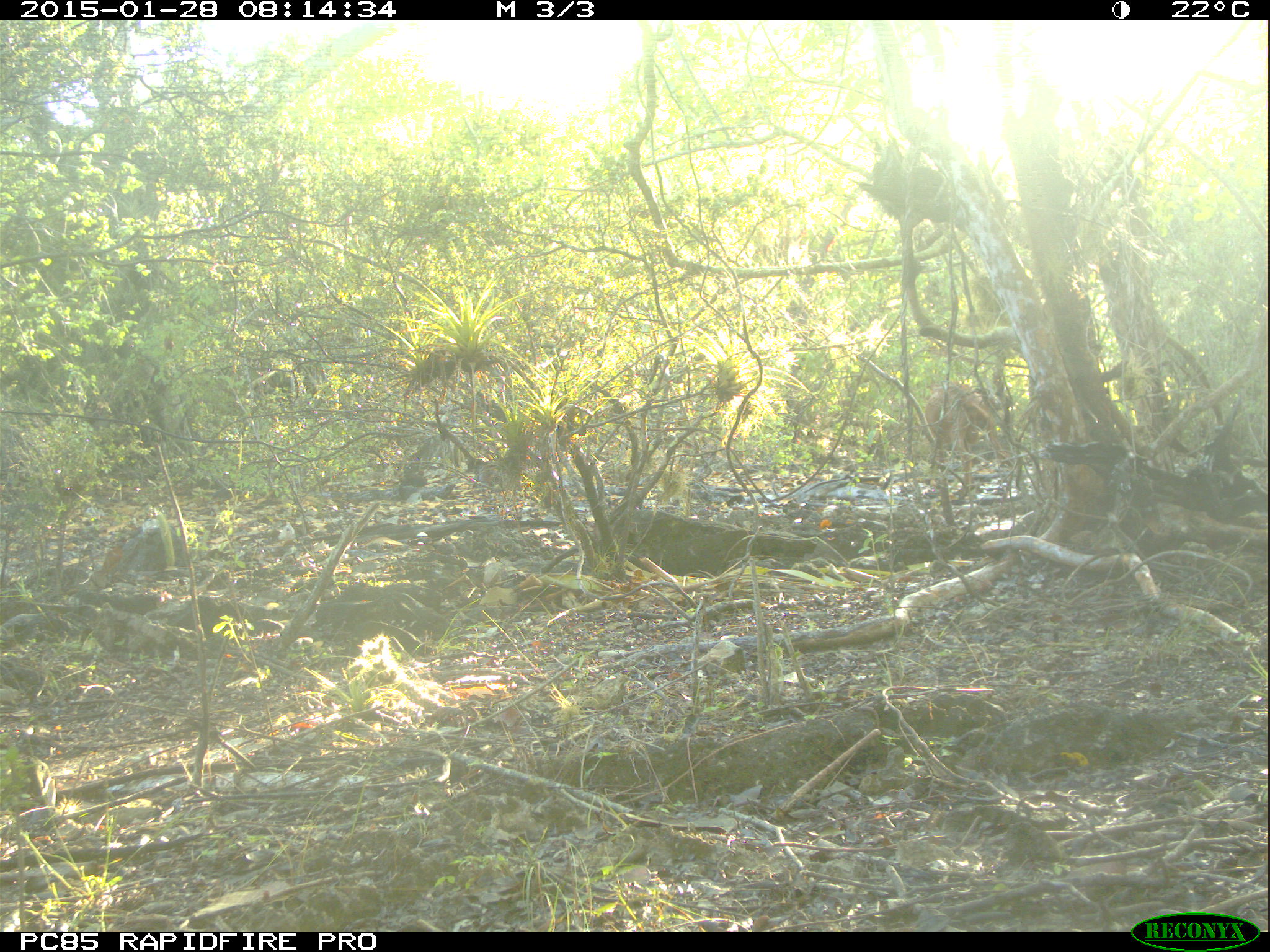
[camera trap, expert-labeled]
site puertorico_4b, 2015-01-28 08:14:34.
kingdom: Animalia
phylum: Chordata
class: Mammalia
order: Artiodactyla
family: Bovidae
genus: Capra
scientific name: Capra hircus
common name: goat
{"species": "goat (Capra hircus)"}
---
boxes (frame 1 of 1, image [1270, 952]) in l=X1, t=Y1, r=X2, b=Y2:
goat: l=912, t=383, r=1011, b=504